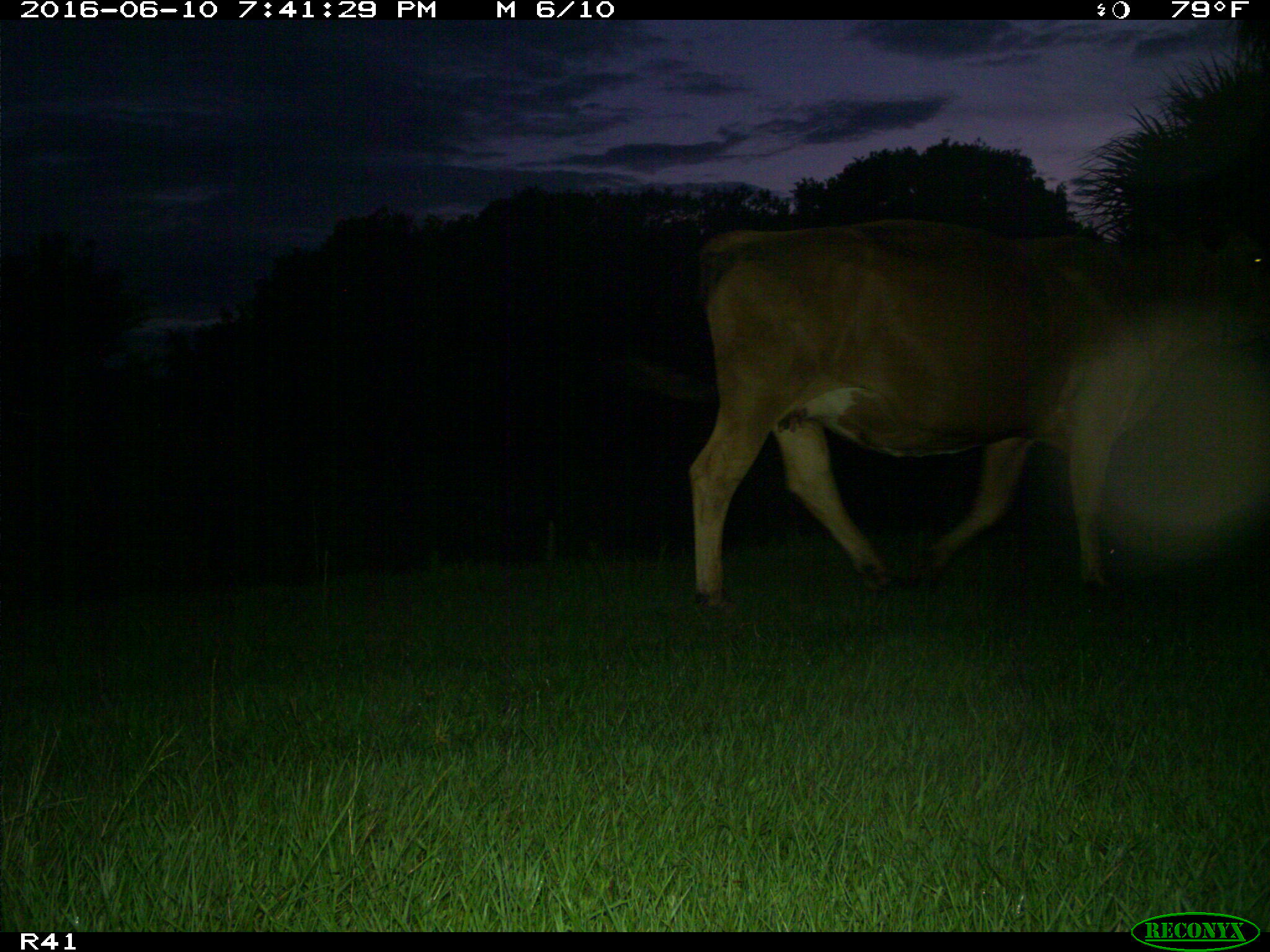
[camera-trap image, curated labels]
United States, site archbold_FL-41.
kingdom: Animalia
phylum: Chordata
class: Mammalia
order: Artiodactyla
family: Bovidae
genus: Bos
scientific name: Bos taurus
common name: domestic cow